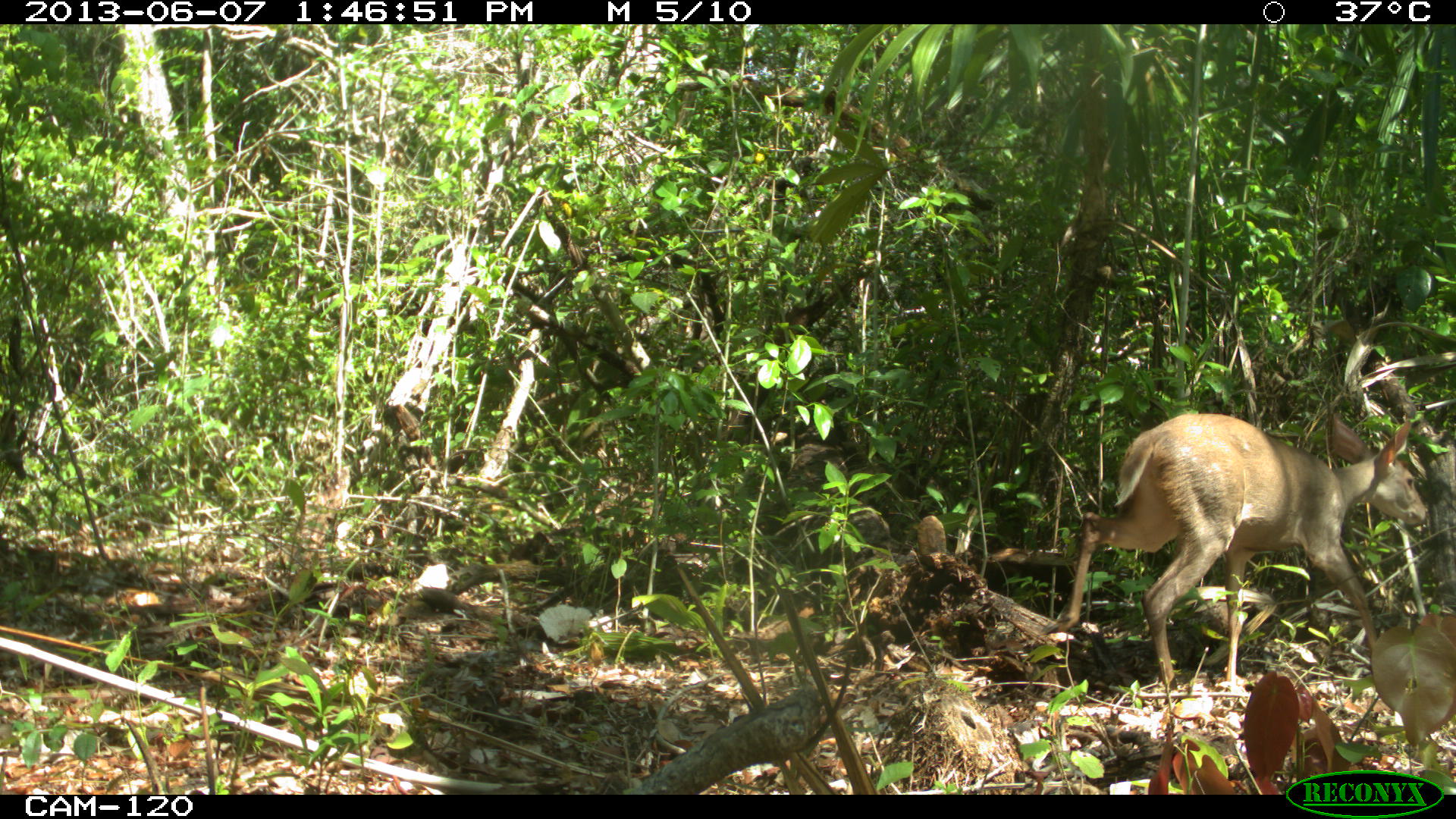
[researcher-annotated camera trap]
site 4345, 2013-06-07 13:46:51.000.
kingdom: Animalia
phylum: Chordata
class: Mammalia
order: Artiodactyla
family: Cervidae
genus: Odocoileus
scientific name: Odocoileus pandora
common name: yucatán brown brocket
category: mazama pandora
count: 1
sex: female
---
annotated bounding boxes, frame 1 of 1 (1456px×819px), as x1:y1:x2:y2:
mazama pandora: 1051:413:1427:685